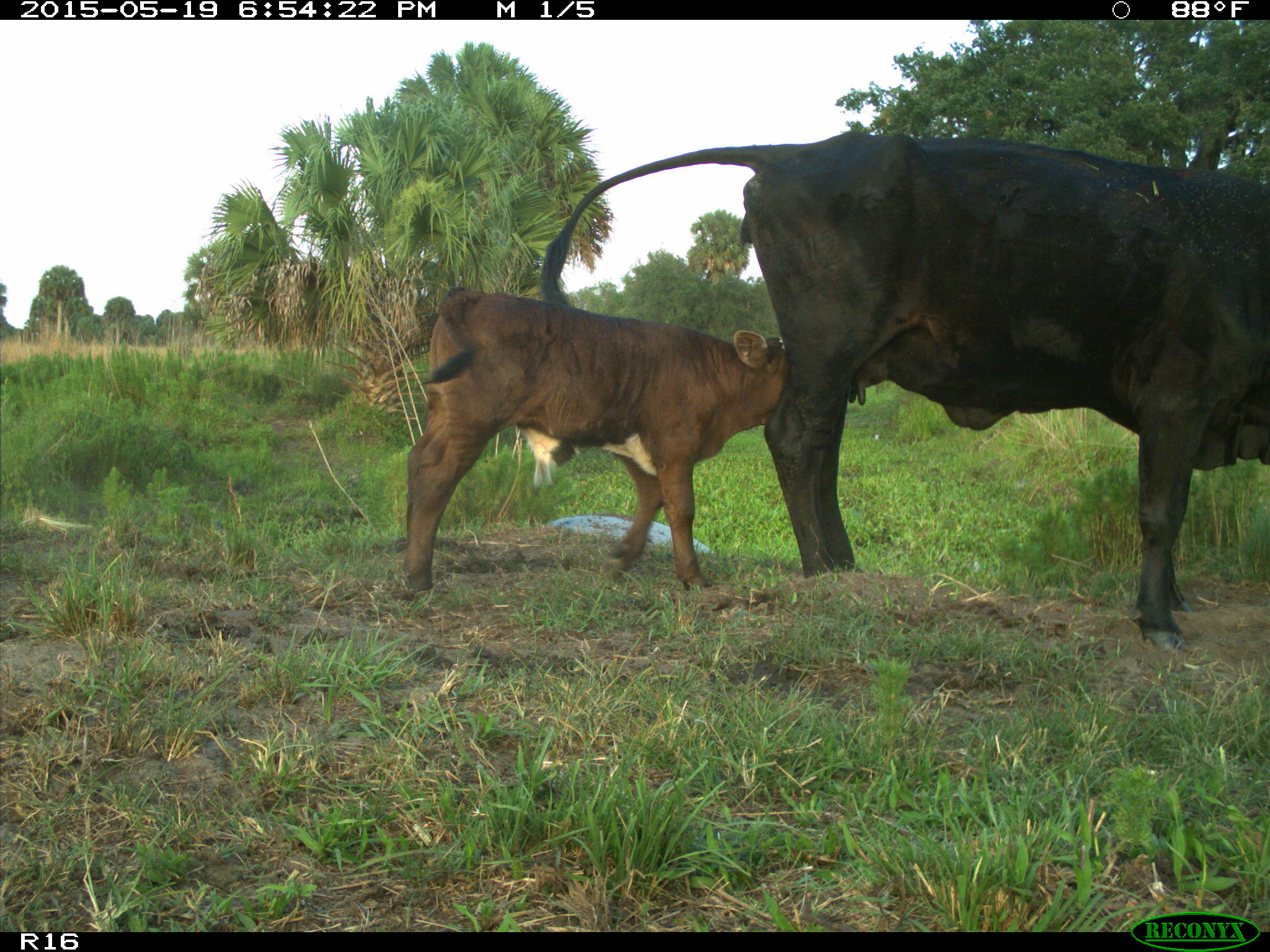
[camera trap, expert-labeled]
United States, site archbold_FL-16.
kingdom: Animalia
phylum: Chordata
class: Mammalia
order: Artiodactyla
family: Bovidae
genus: Bos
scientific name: Bos taurus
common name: domestic cow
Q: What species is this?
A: Bos taurus (domestic cow).